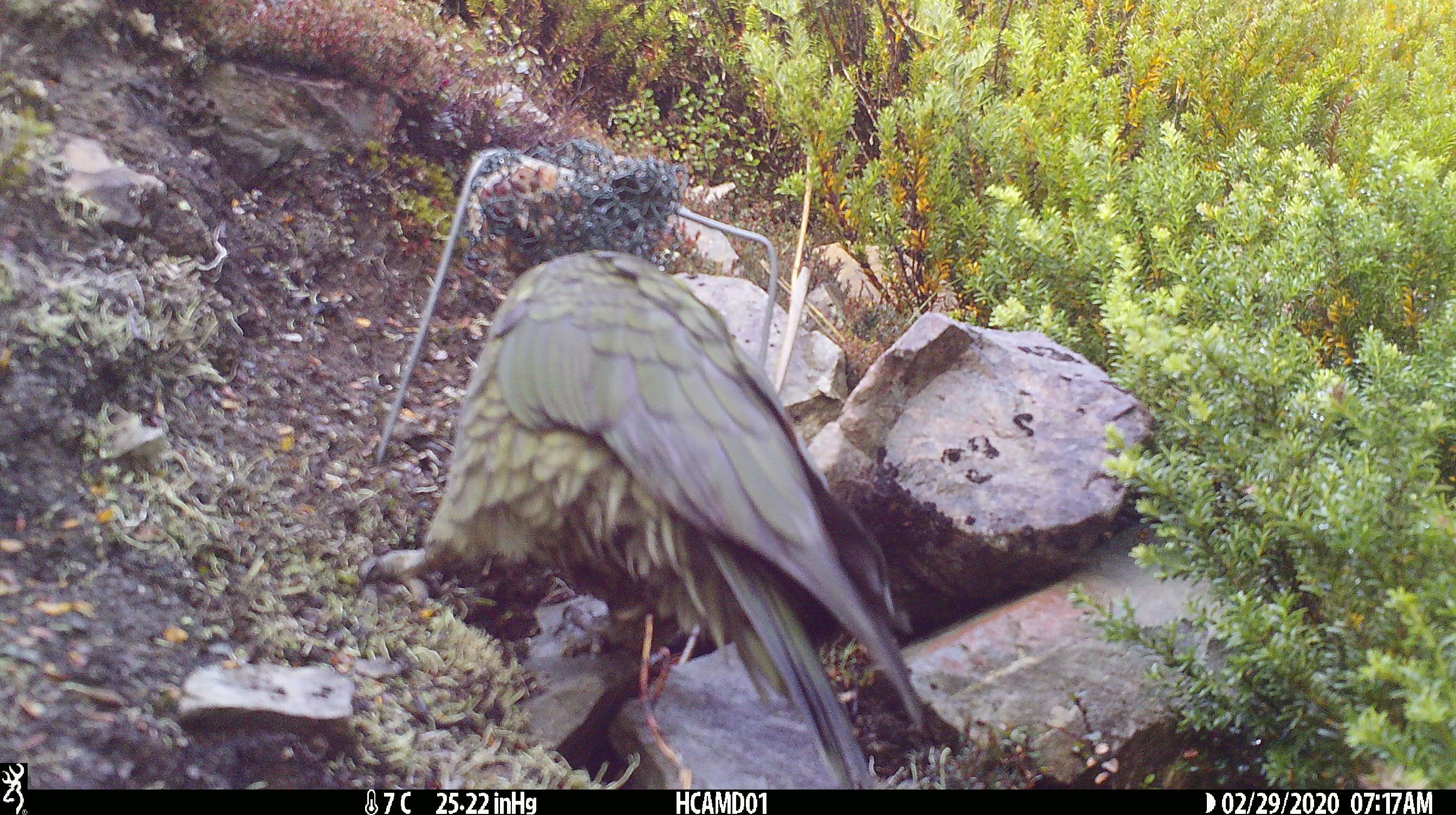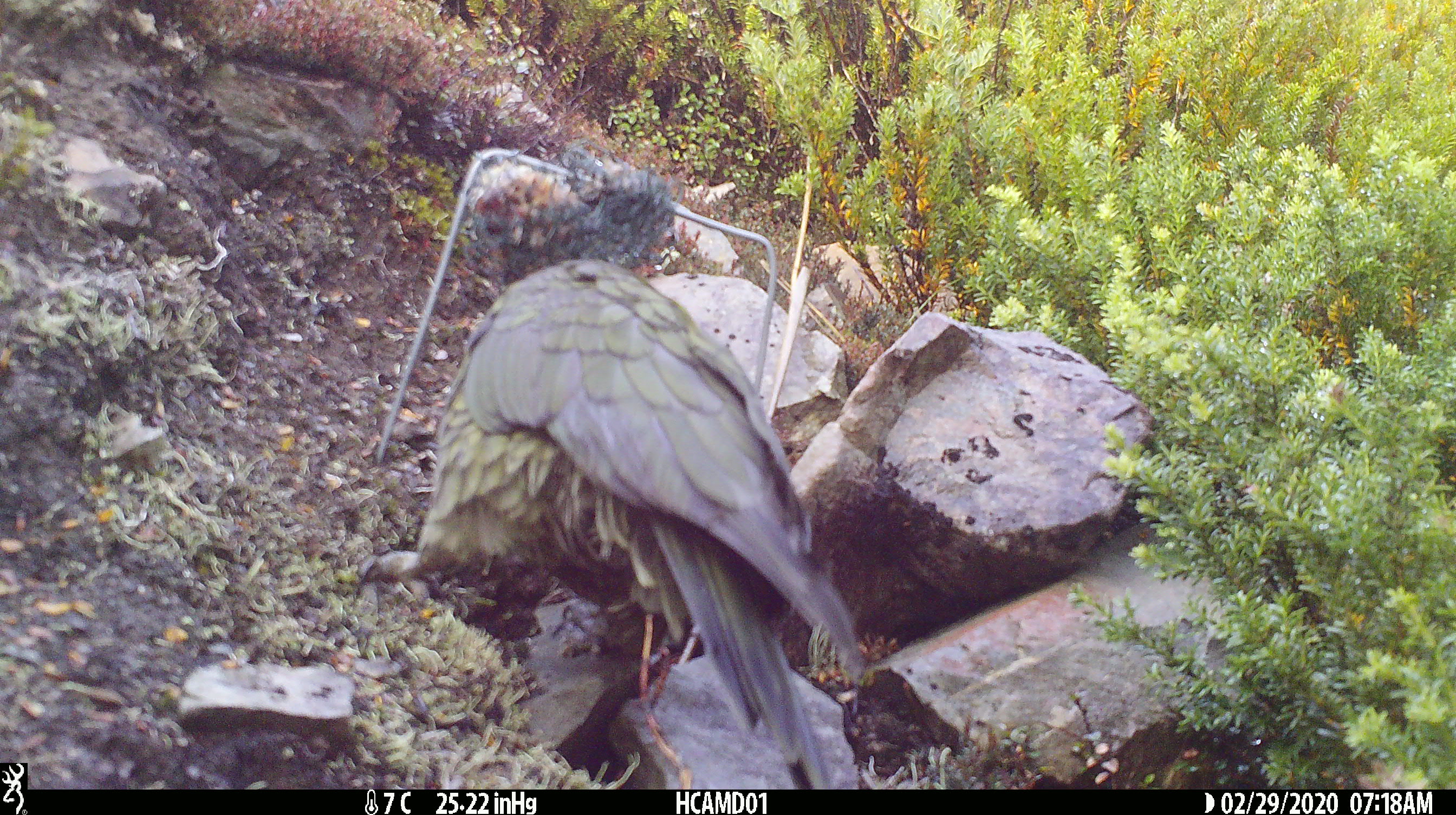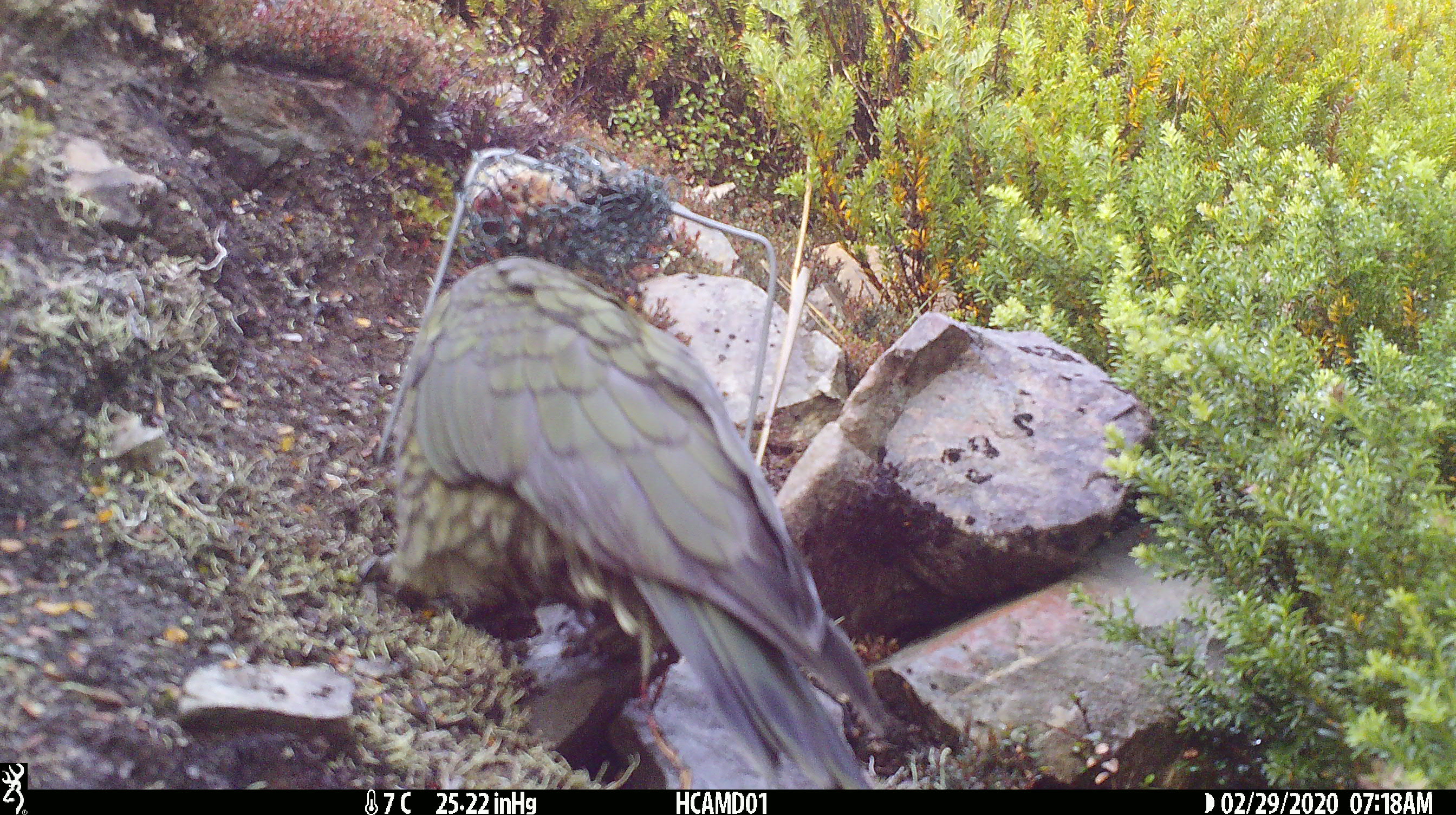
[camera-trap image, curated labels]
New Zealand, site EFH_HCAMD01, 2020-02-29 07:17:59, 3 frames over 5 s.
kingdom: Animalia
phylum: Chordata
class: Aves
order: Psittaciformes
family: Strigopidae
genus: Nestor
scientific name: Nestor notabilis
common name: kea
Kea (Nestor notabilis).